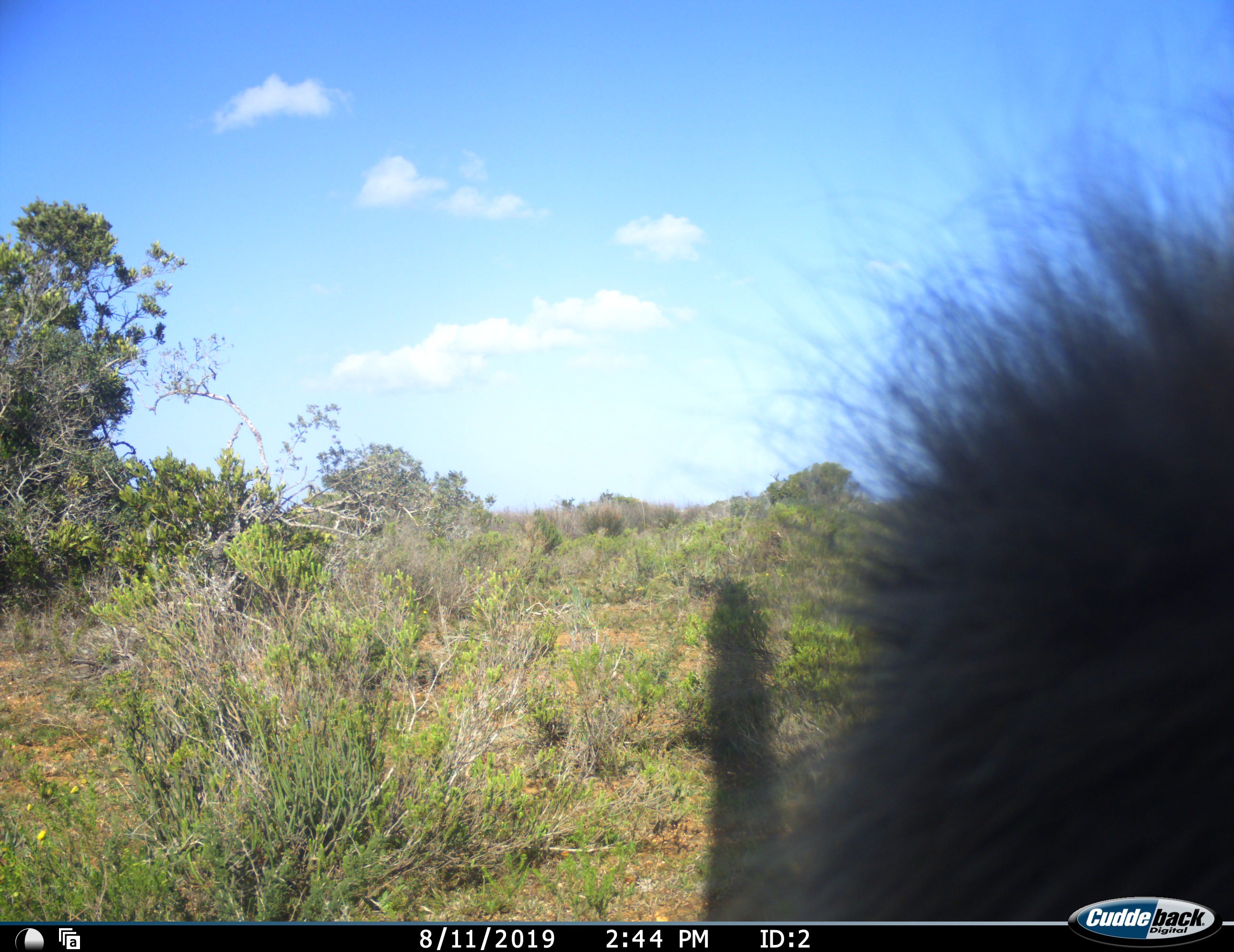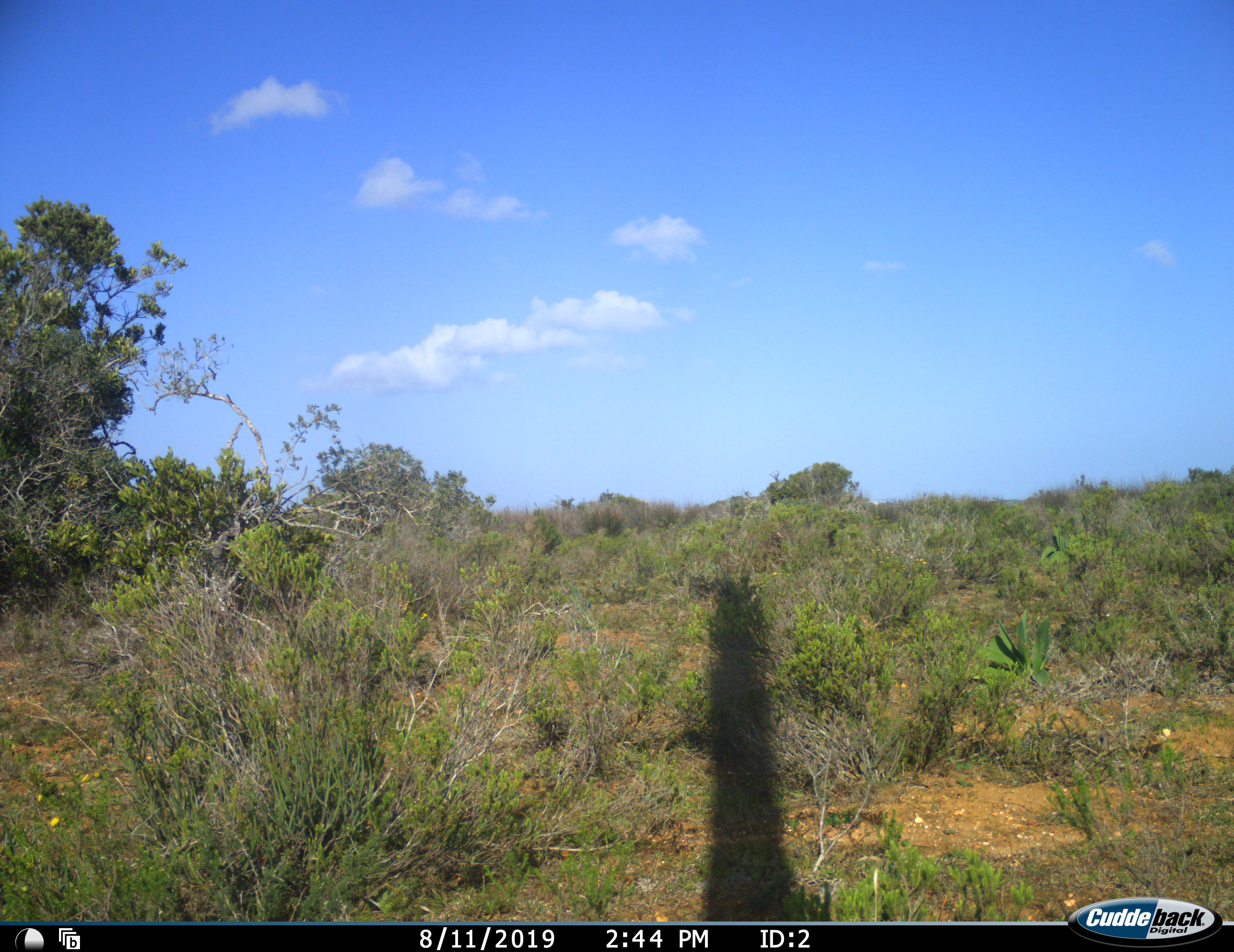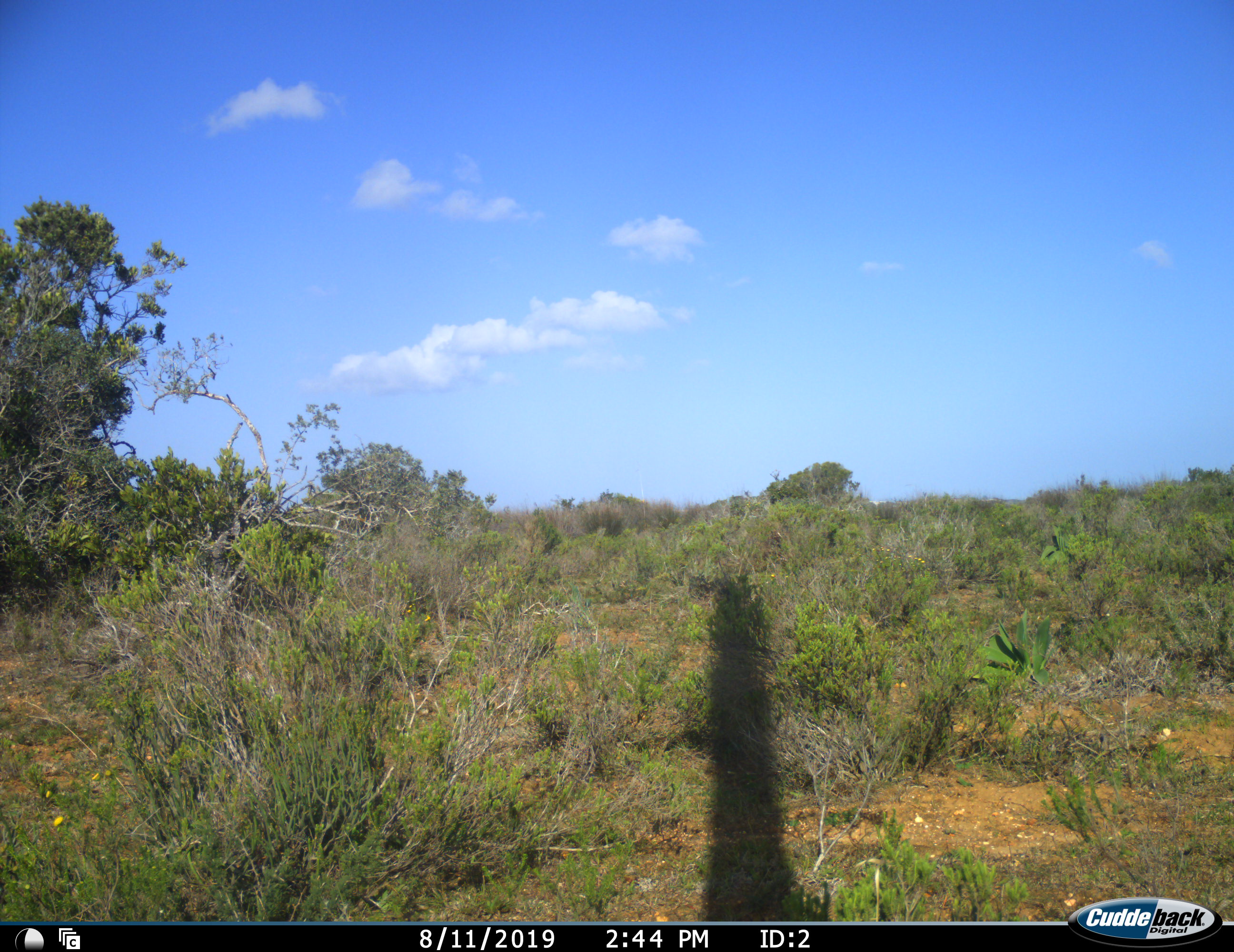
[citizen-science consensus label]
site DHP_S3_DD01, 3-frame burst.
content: unidentified animal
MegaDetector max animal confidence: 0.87